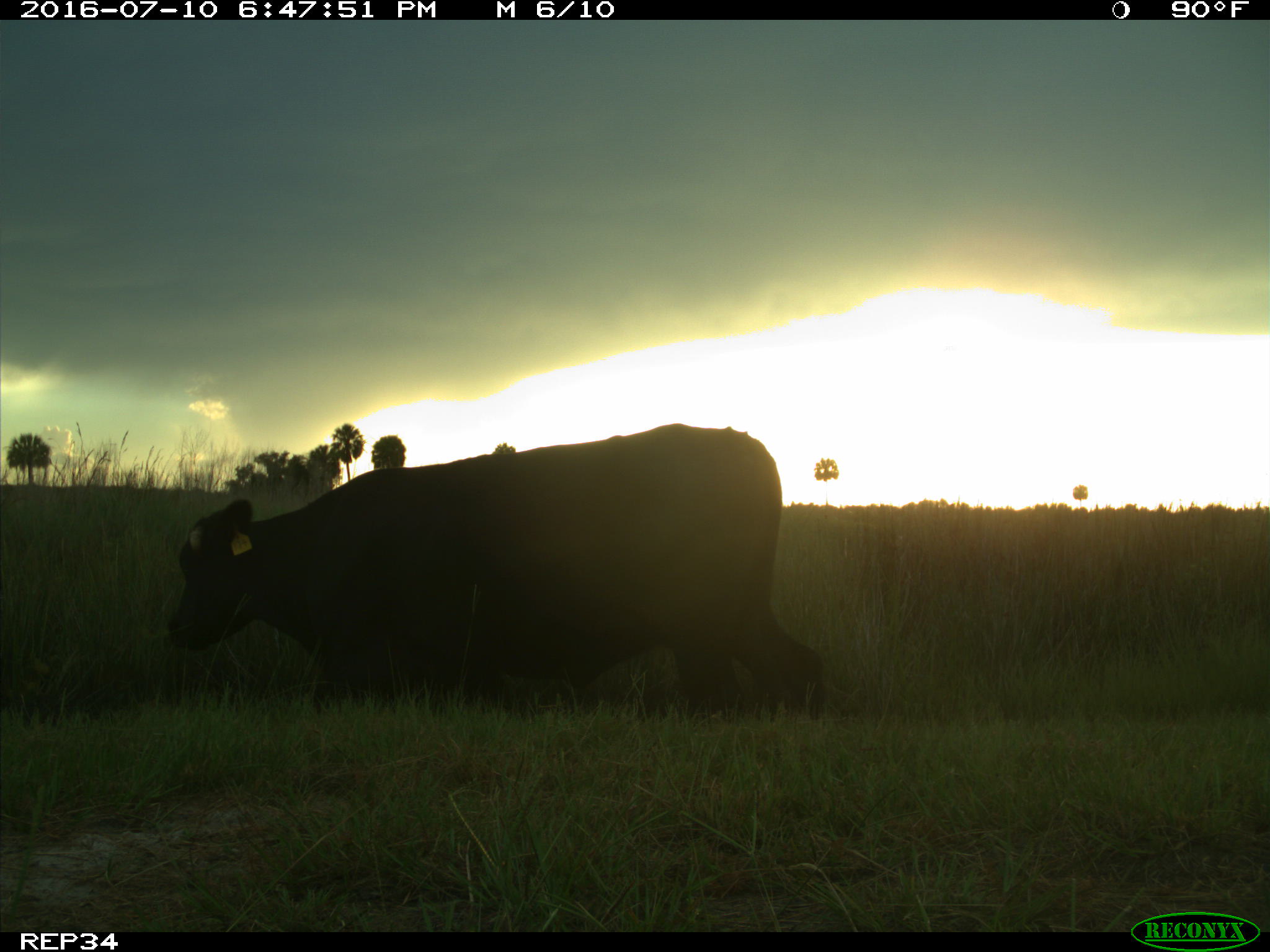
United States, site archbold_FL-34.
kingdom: Animalia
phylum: Chordata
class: Mammalia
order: Artiodactyla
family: Bovidae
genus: Bos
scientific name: Bos taurus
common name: domestic cow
Bos taurus (domestic cow).